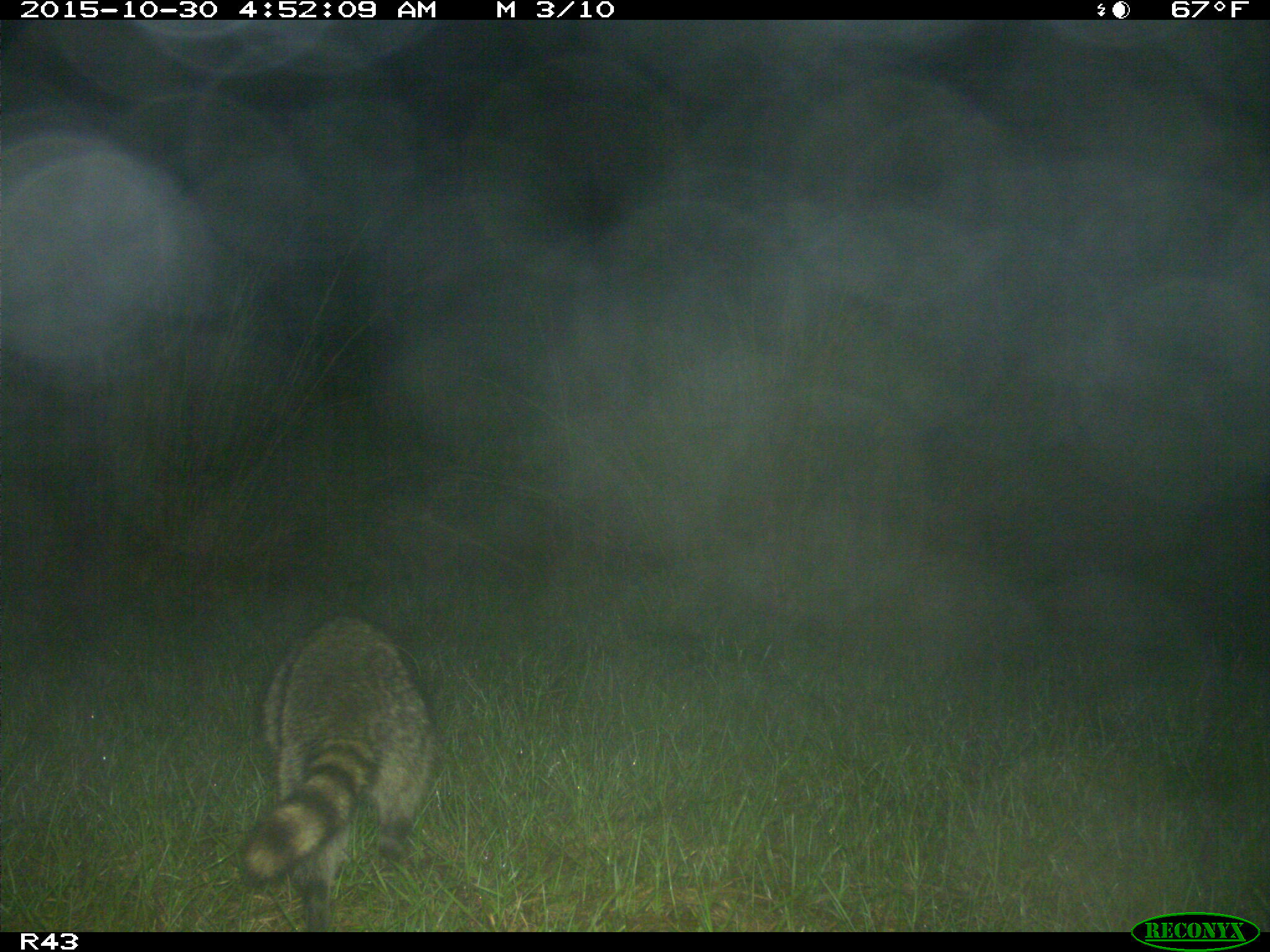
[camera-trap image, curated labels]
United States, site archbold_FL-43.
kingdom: Animalia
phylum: Chordata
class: Mammalia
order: Carnivora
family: Procyonidae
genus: Procyon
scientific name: Procyon lotor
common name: common raccoon